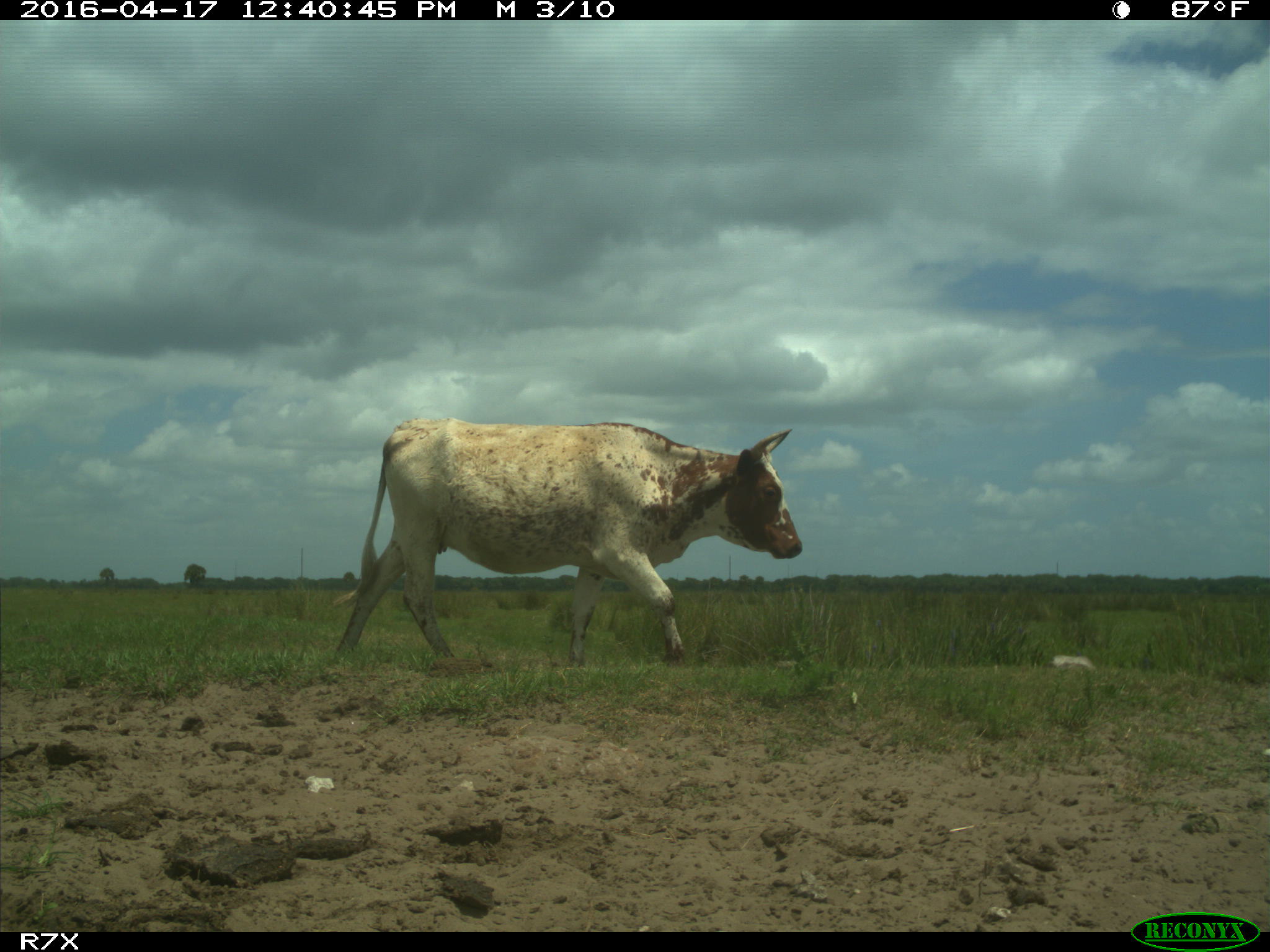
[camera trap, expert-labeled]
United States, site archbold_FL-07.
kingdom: Animalia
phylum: Chordata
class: Mammalia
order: Artiodactyla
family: Bovidae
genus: Bos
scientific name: Bos taurus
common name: domestic cow